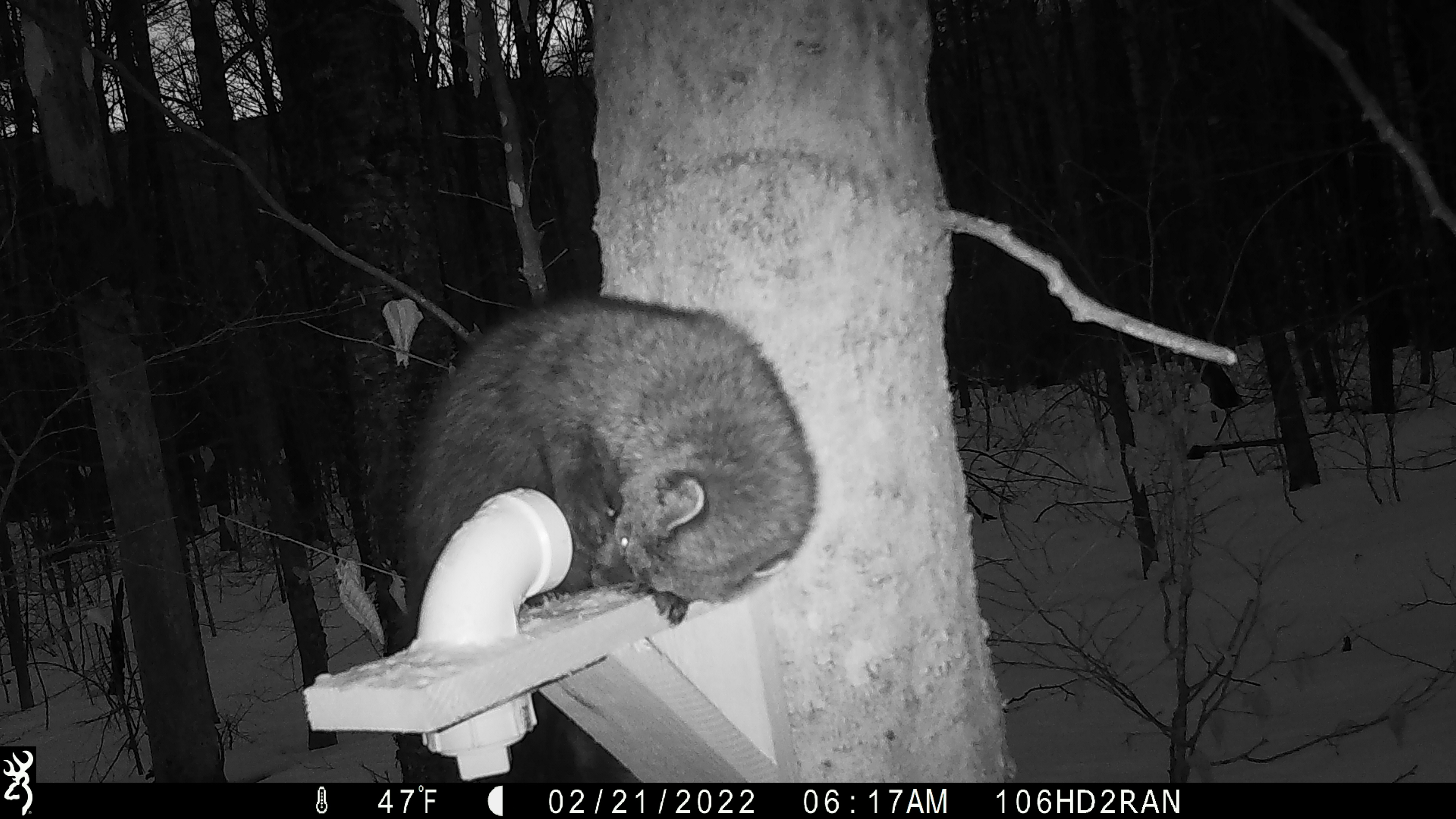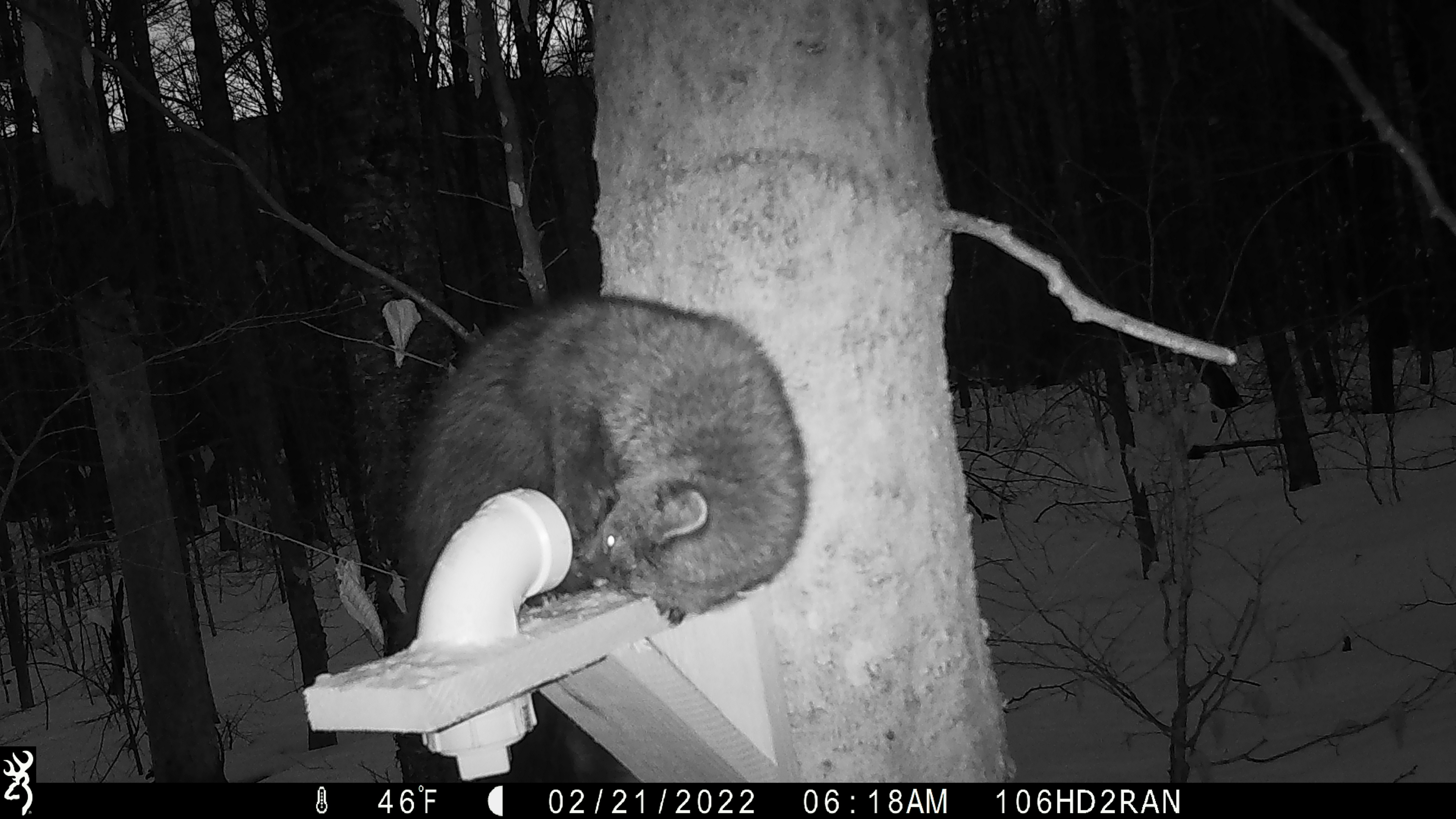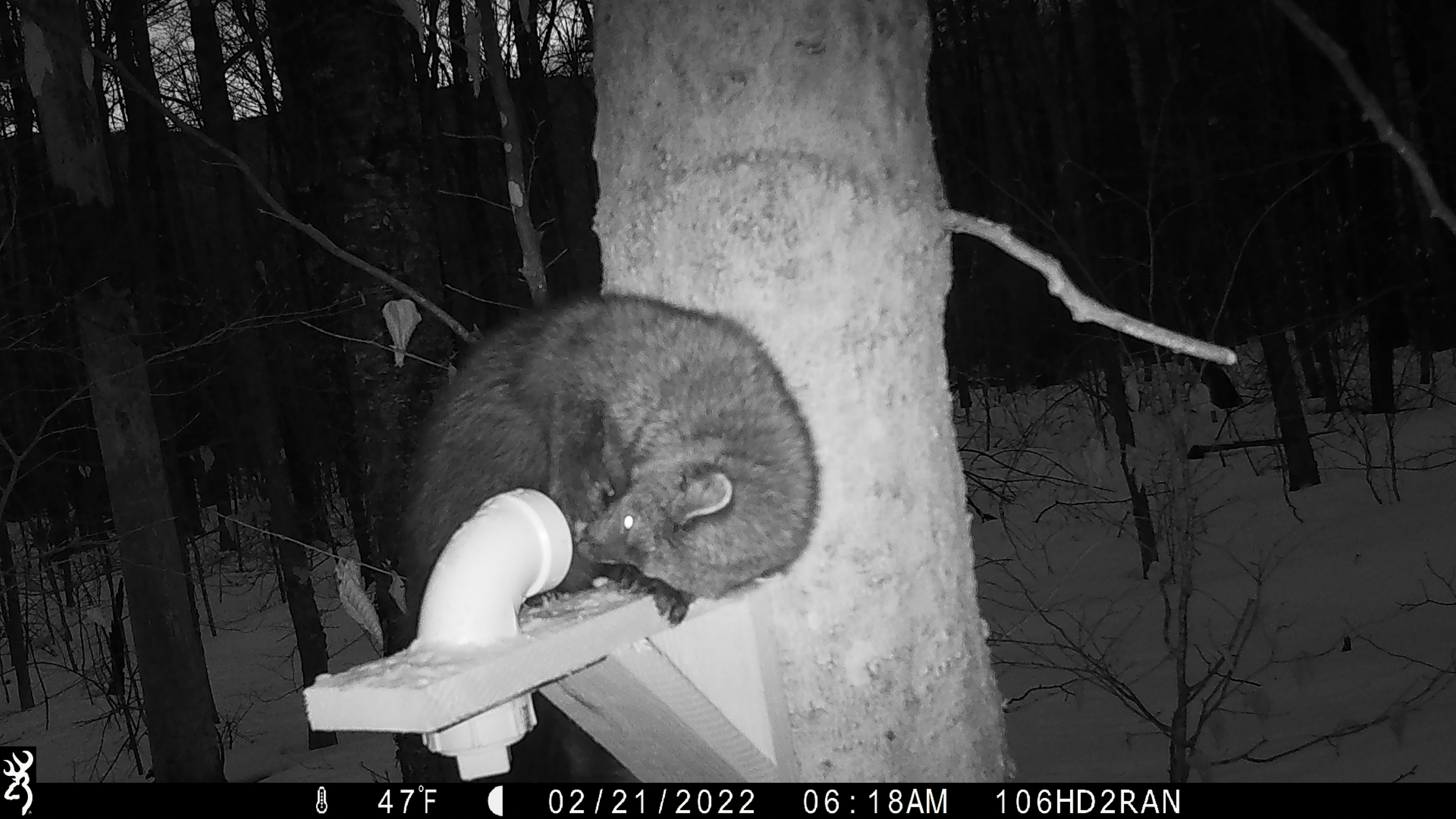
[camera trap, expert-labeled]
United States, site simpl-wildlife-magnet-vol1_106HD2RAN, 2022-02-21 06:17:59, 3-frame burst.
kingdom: Animalia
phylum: Chordata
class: Mammalia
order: Carnivora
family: Mustelidae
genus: Pekania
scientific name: Pekania pennanti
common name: fisher